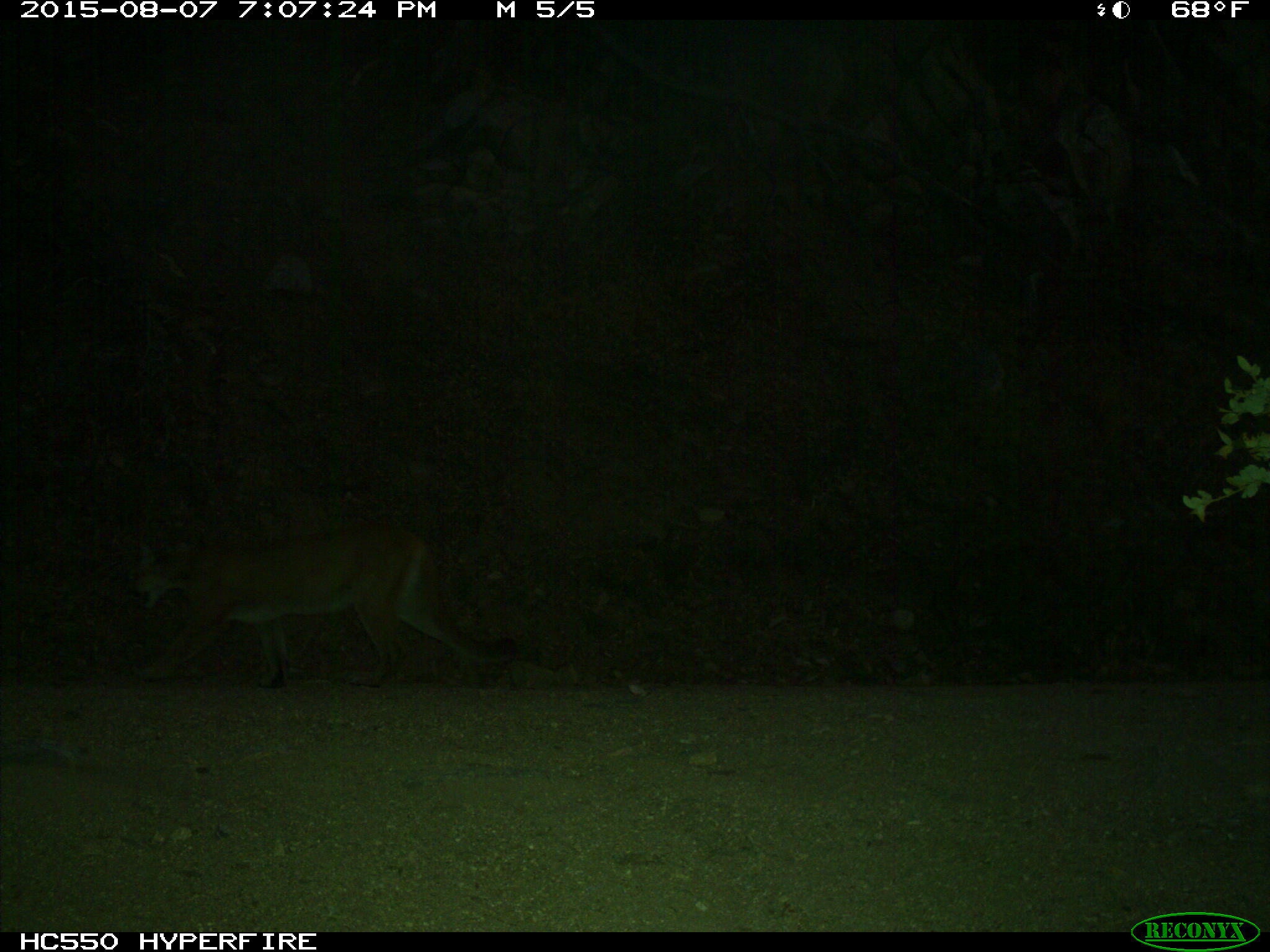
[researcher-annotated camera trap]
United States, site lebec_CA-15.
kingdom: Animalia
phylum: Chordata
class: Mammalia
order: Carnivora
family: Felidae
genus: Puma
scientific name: Puma concolor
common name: mountain lion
Puma concolor (mountain lion).